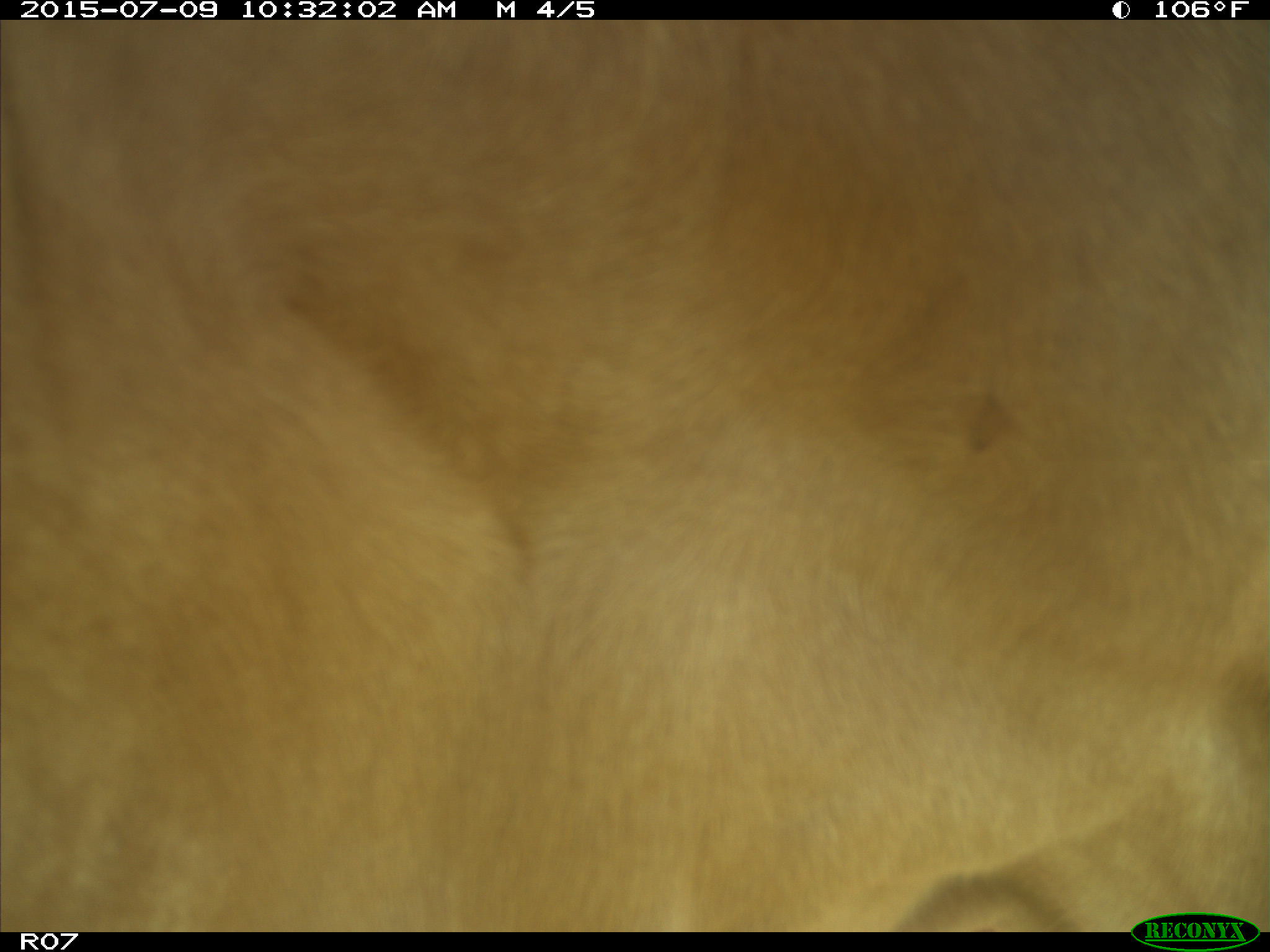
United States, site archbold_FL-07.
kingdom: Animalia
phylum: Chordata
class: Mammalia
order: Artiodactyla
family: Bovidae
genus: Bos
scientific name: Bos taurus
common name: domestic cow